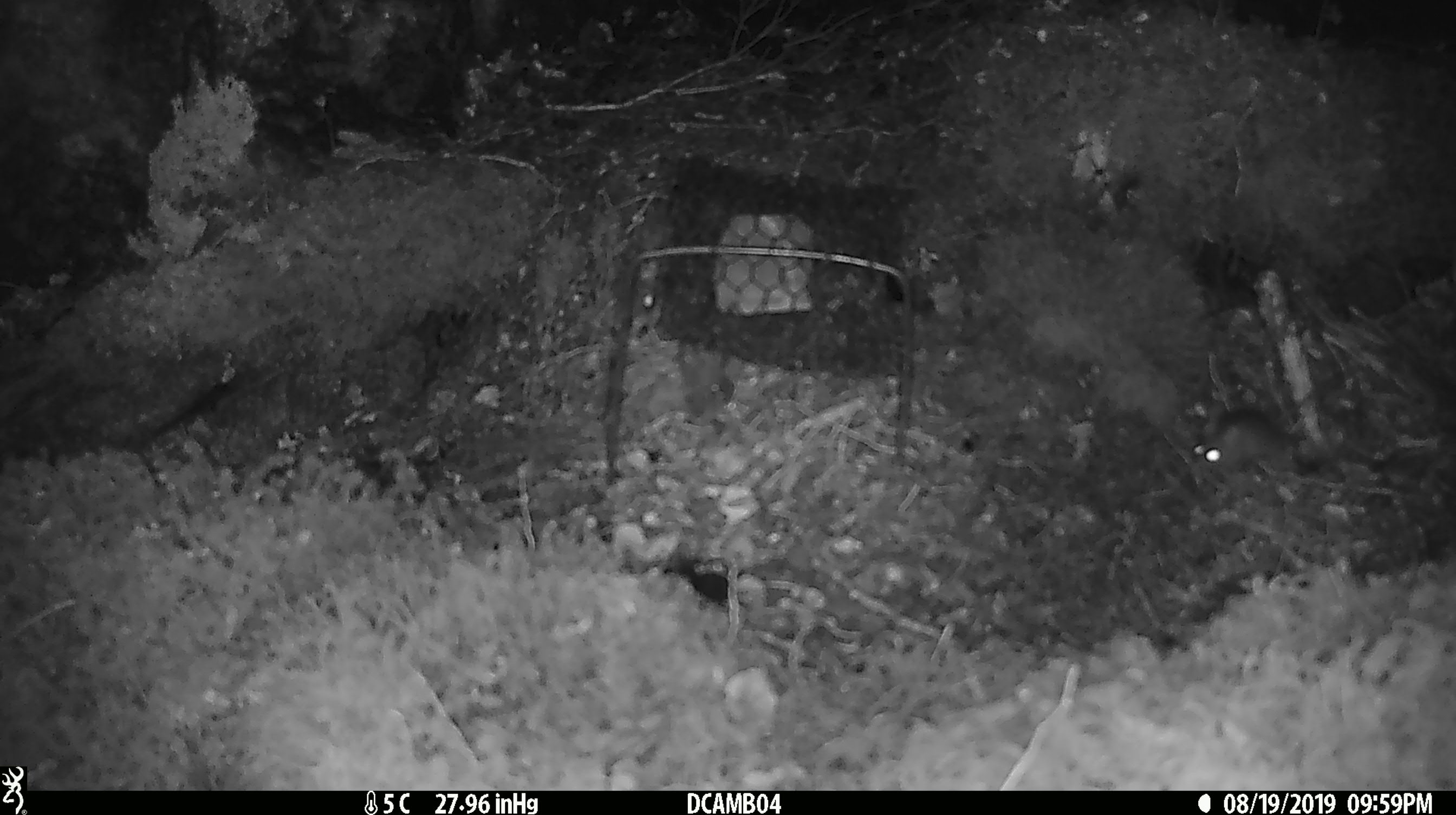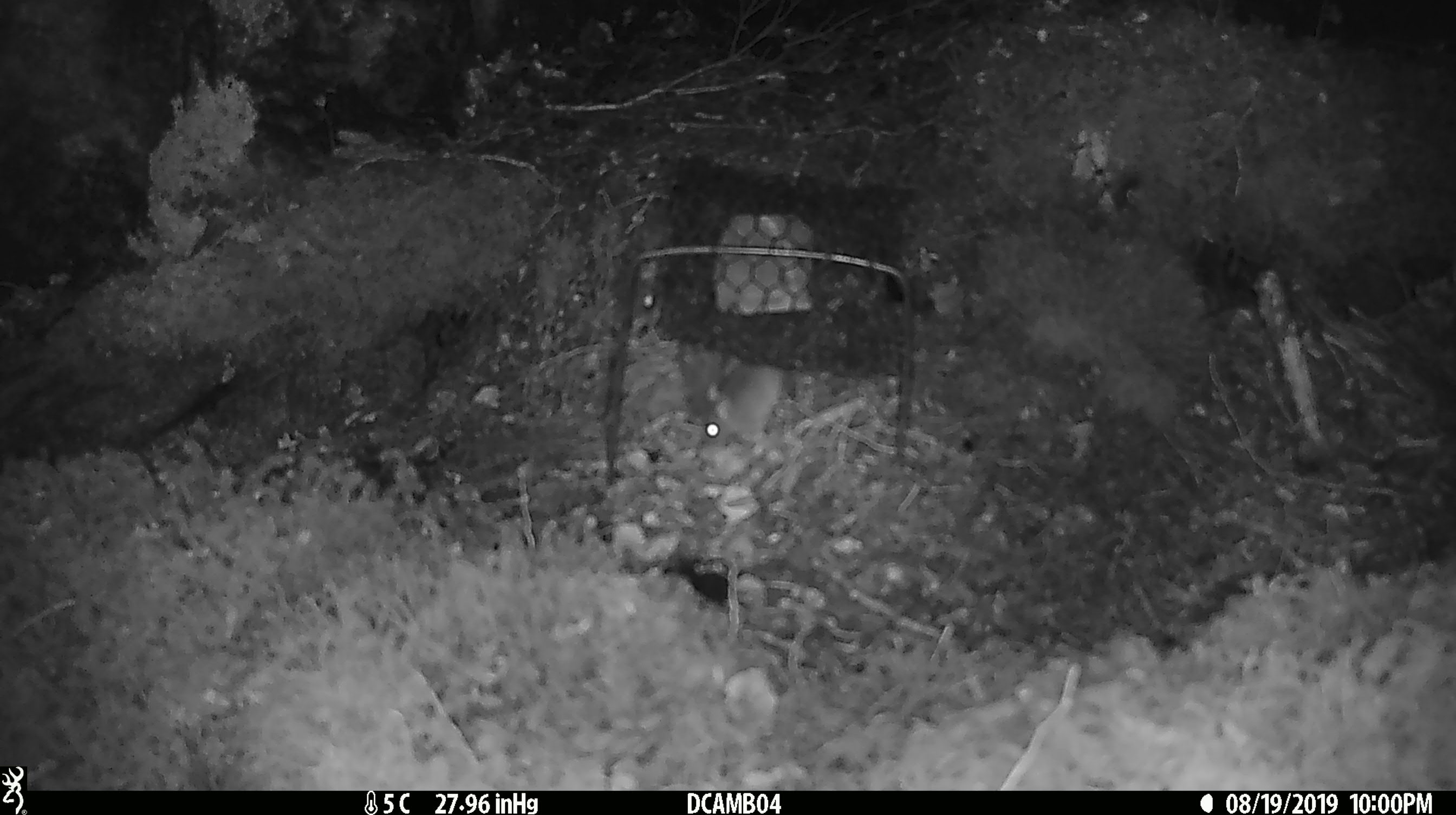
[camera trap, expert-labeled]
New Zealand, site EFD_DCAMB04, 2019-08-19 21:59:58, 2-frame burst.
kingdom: Animalia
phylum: Chordata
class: Mammalia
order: Rodentia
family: Muridae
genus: Mus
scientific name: Mus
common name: mouse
Mouse (Mus).